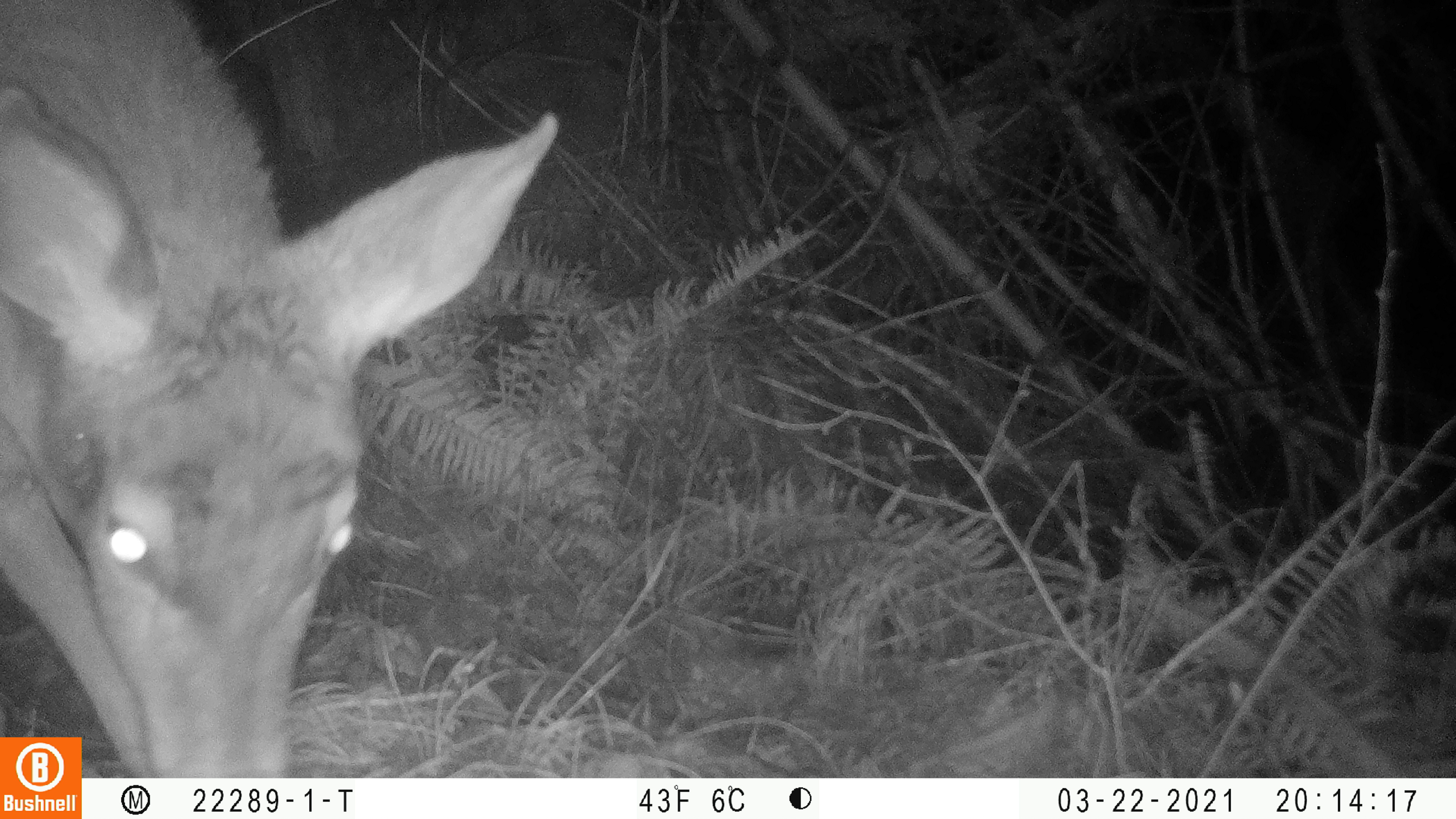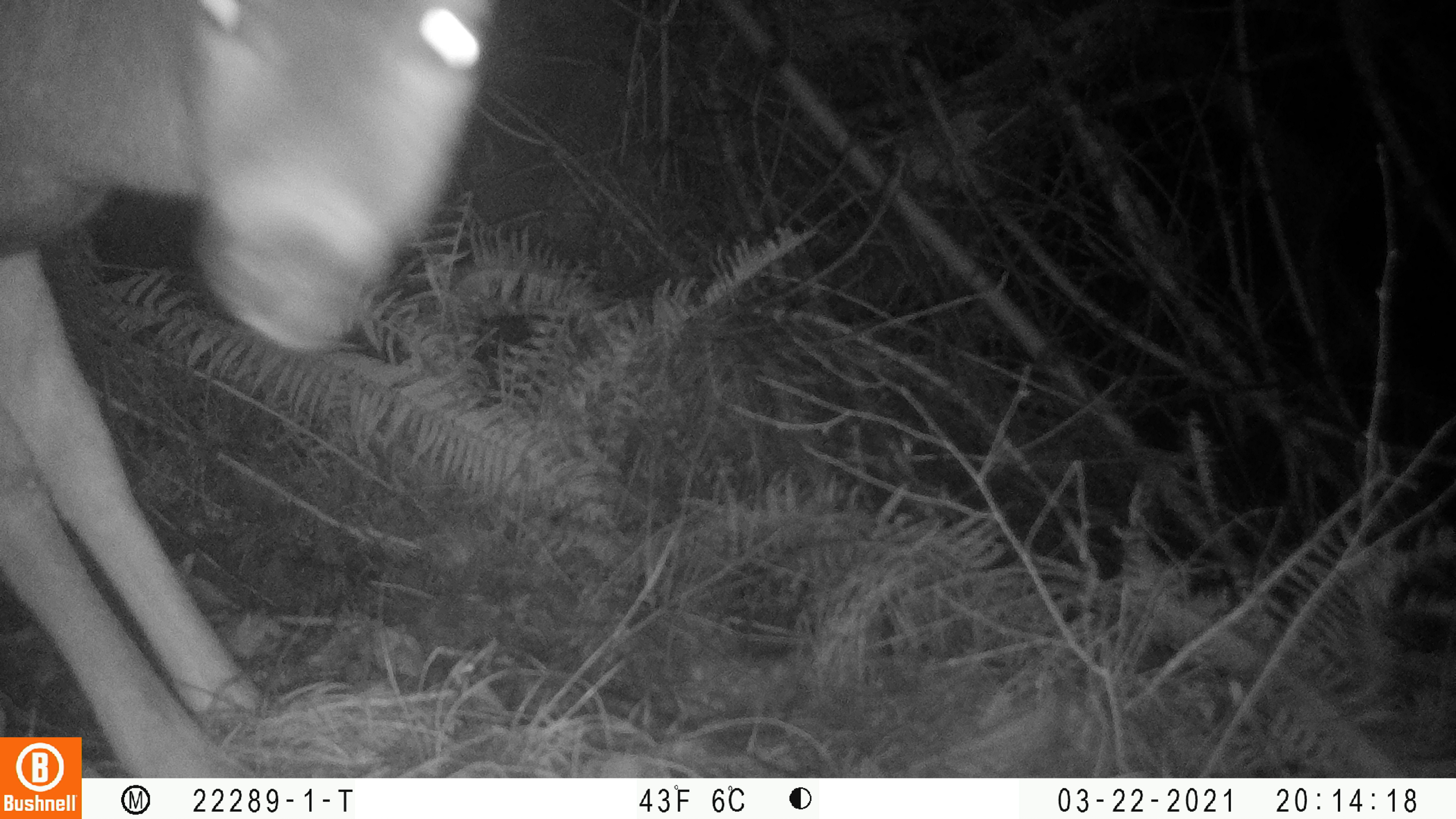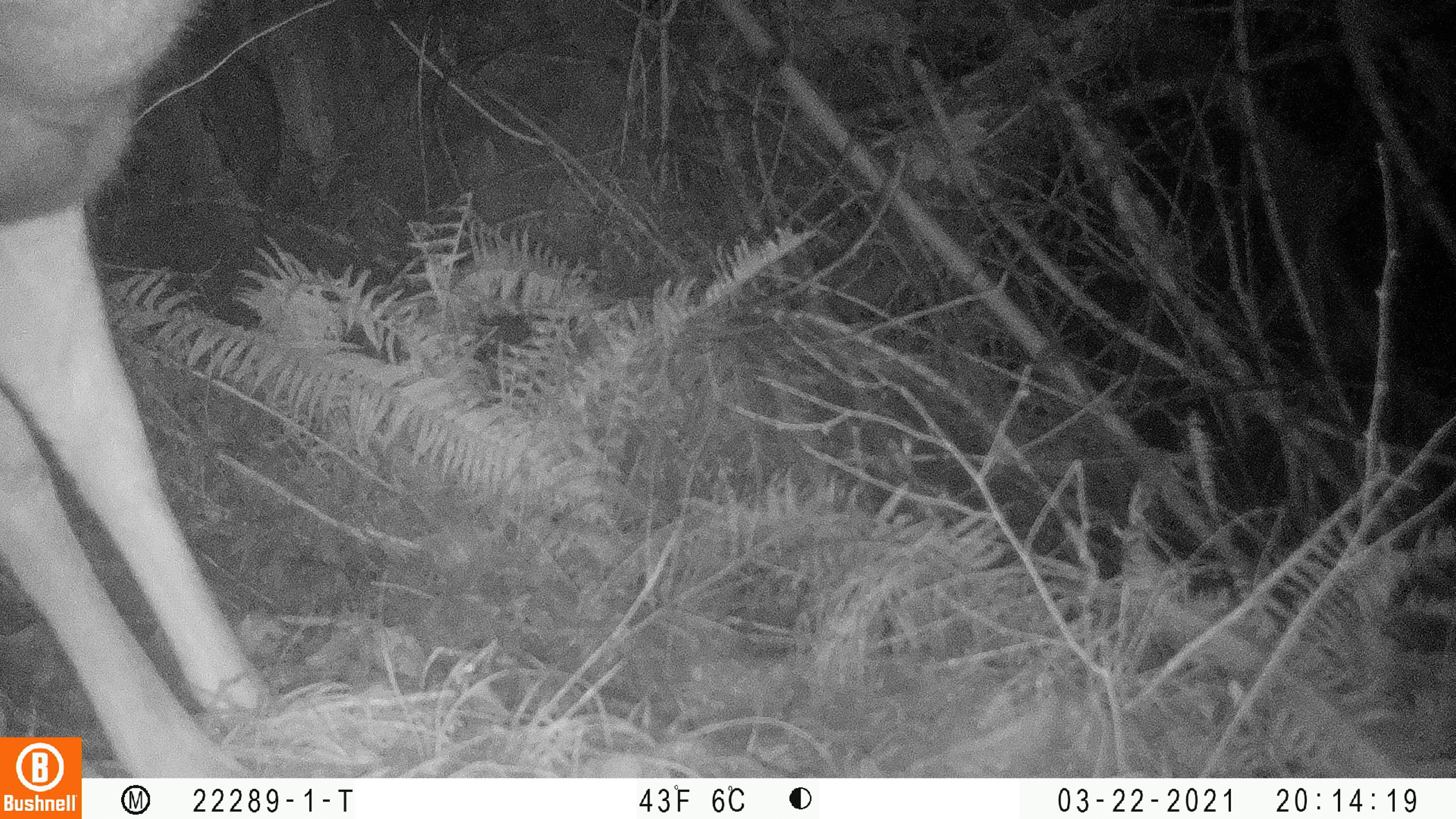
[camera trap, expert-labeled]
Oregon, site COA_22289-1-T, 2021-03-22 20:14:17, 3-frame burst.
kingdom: Animalia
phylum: Chordata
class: Mammalia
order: Artiodactyla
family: Cervidae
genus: Odocoileus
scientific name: Odocoileus hemionus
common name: black-tailed deer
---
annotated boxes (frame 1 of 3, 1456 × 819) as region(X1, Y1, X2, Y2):
black-tailed deer: region(1, 0, 561, 732)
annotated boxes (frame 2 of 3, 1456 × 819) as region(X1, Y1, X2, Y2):
black-tailed deer: region(0, 0, 502, 733)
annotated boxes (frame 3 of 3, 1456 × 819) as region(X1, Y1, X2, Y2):
black-tailed deer: region(1, 0, 286, 731)